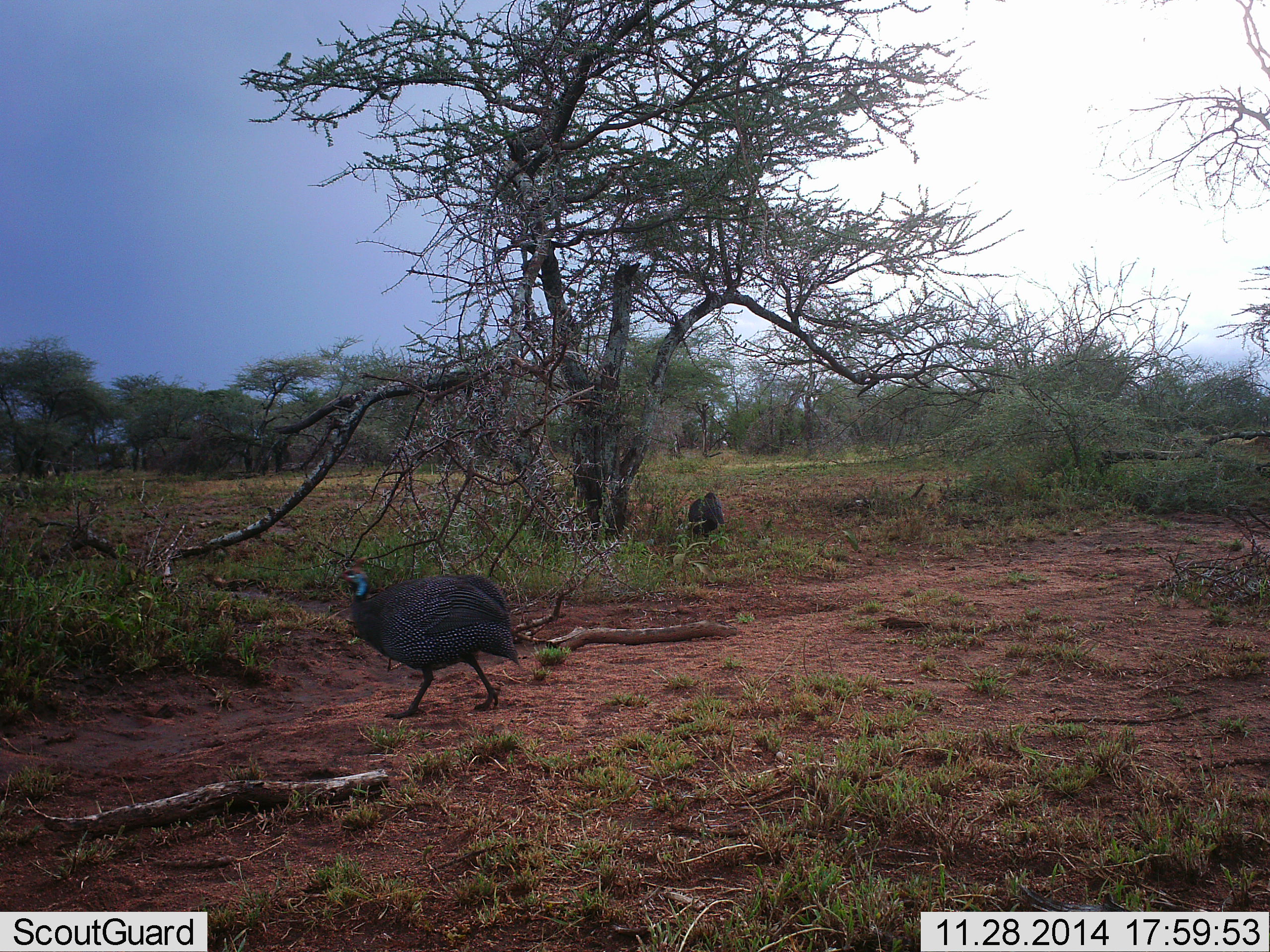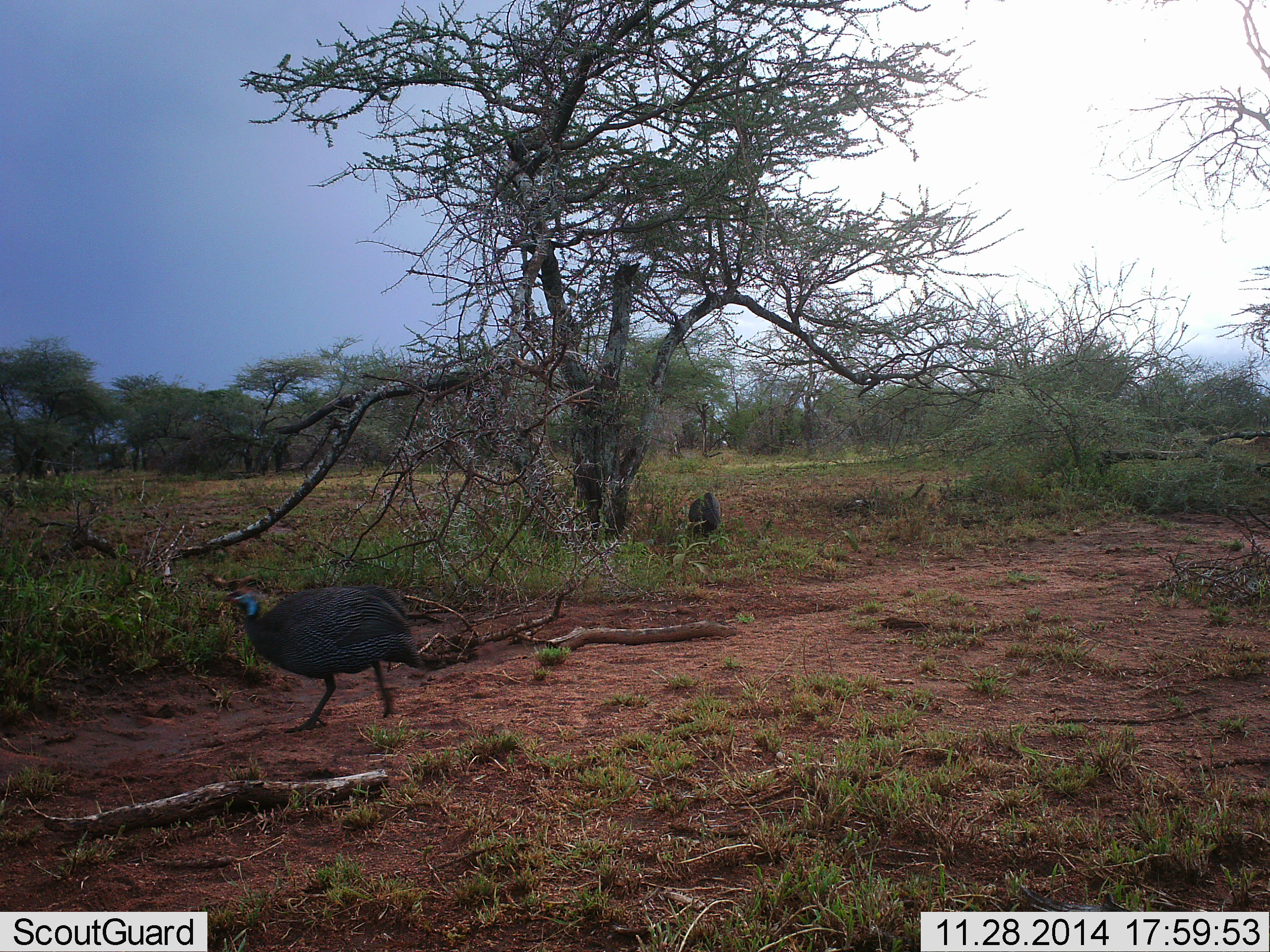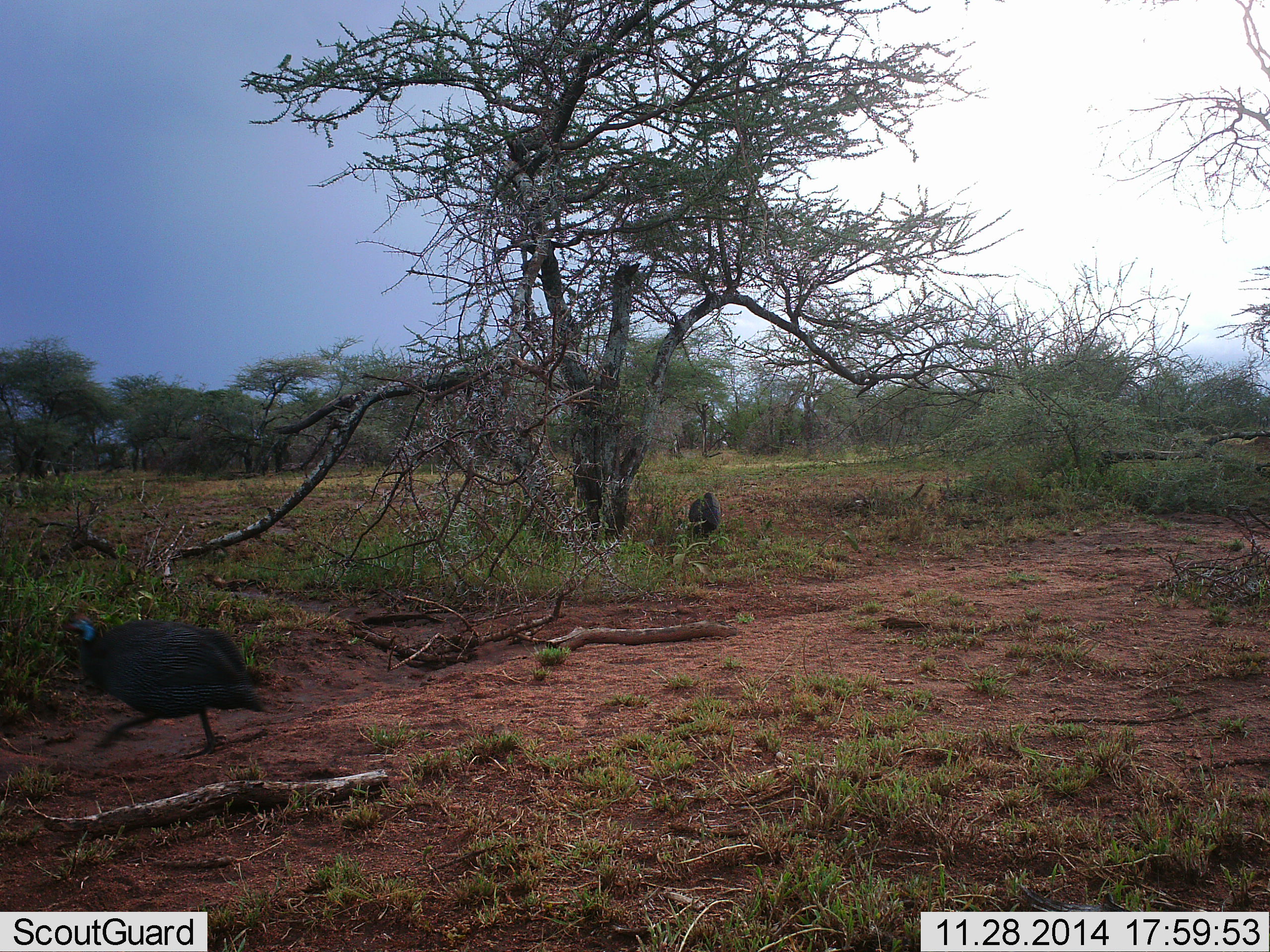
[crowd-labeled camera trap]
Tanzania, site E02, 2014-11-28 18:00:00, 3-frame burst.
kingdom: Animalia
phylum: Chordata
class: Aves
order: Galliformes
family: Numididae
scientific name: Numididae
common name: guinea fowl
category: guineafowl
Guineafowl (guinea fowl) (Numididae), count 2. Behavior (volunteer vote fractions): standing 60%, resting 0%, moving 100%, interacting 0%. Young present (vote fraction): 0%. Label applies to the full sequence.